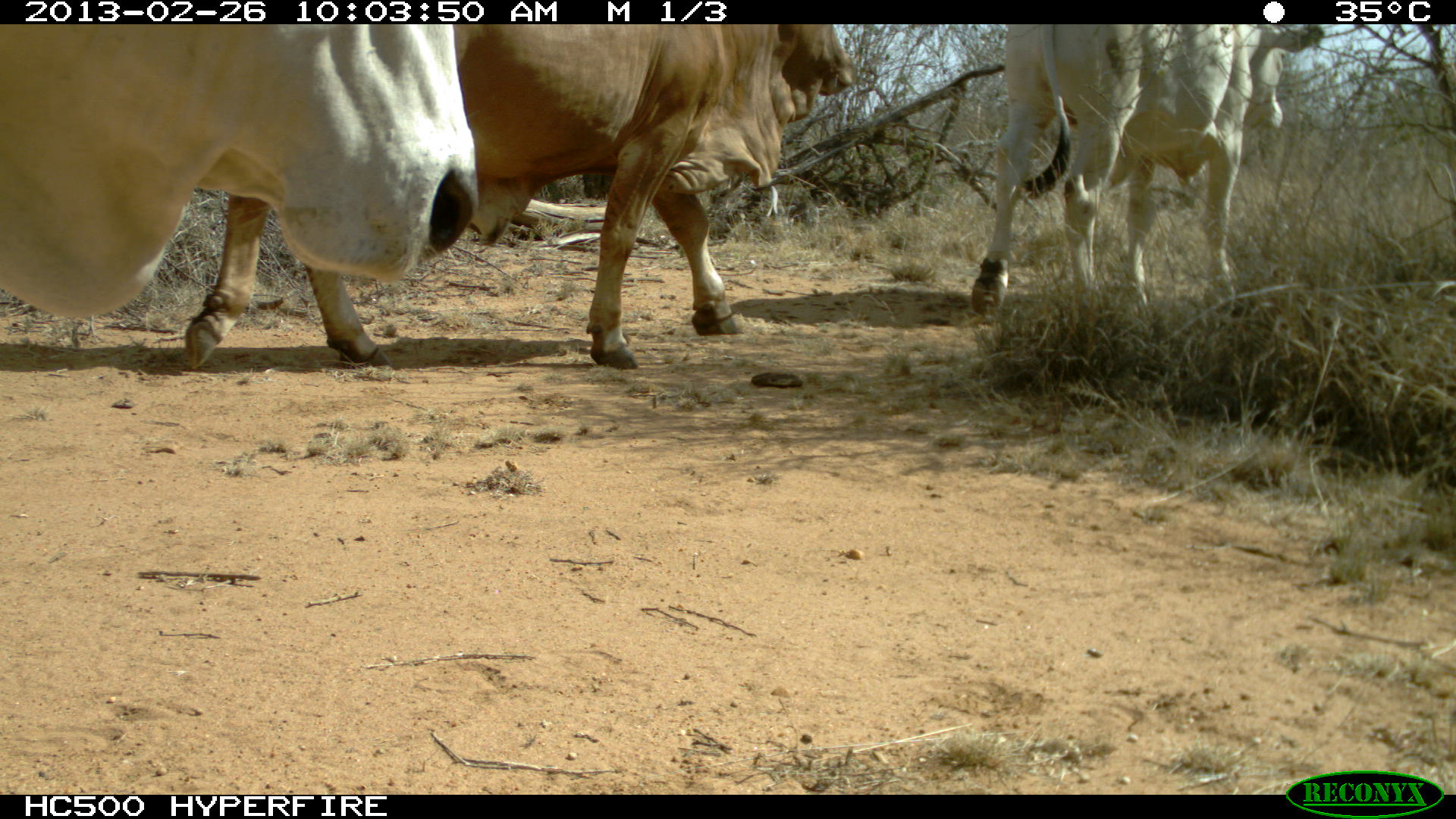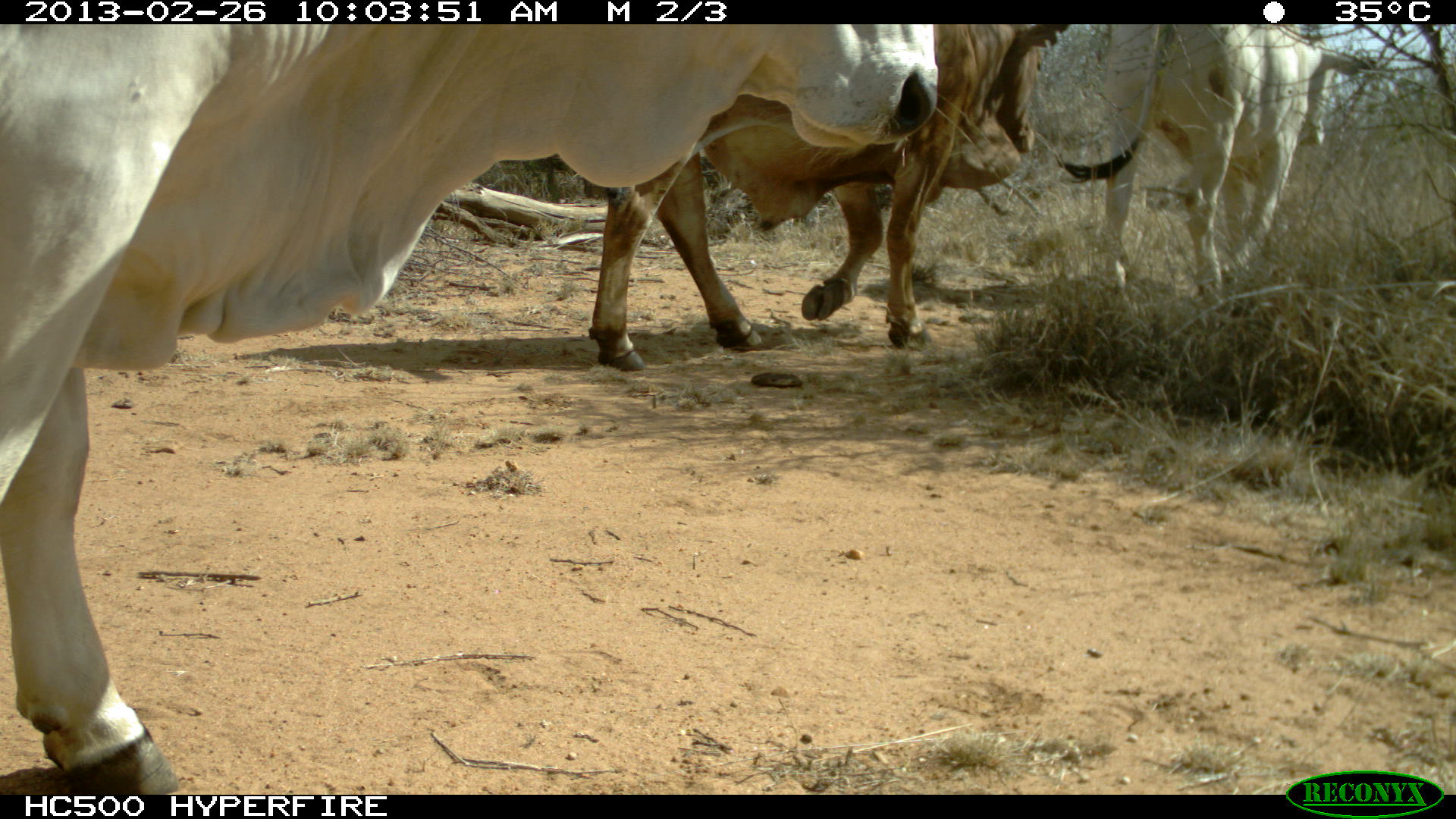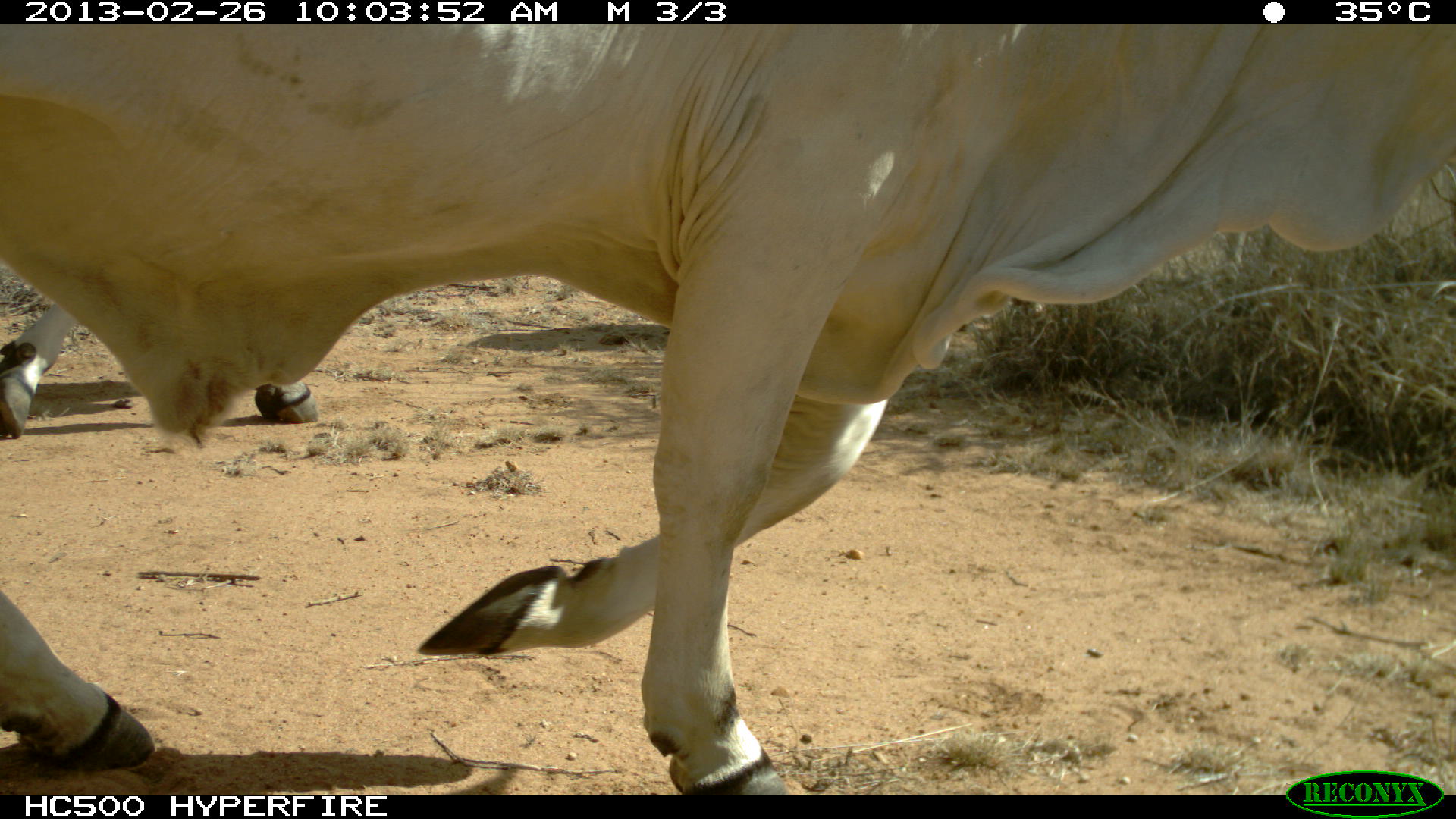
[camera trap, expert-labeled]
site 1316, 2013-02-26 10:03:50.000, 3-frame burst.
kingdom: Animalia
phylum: Chordata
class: Mammalia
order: Artiodactyla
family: Bovidae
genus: Bos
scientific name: Bos taurus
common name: domestic cattle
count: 3